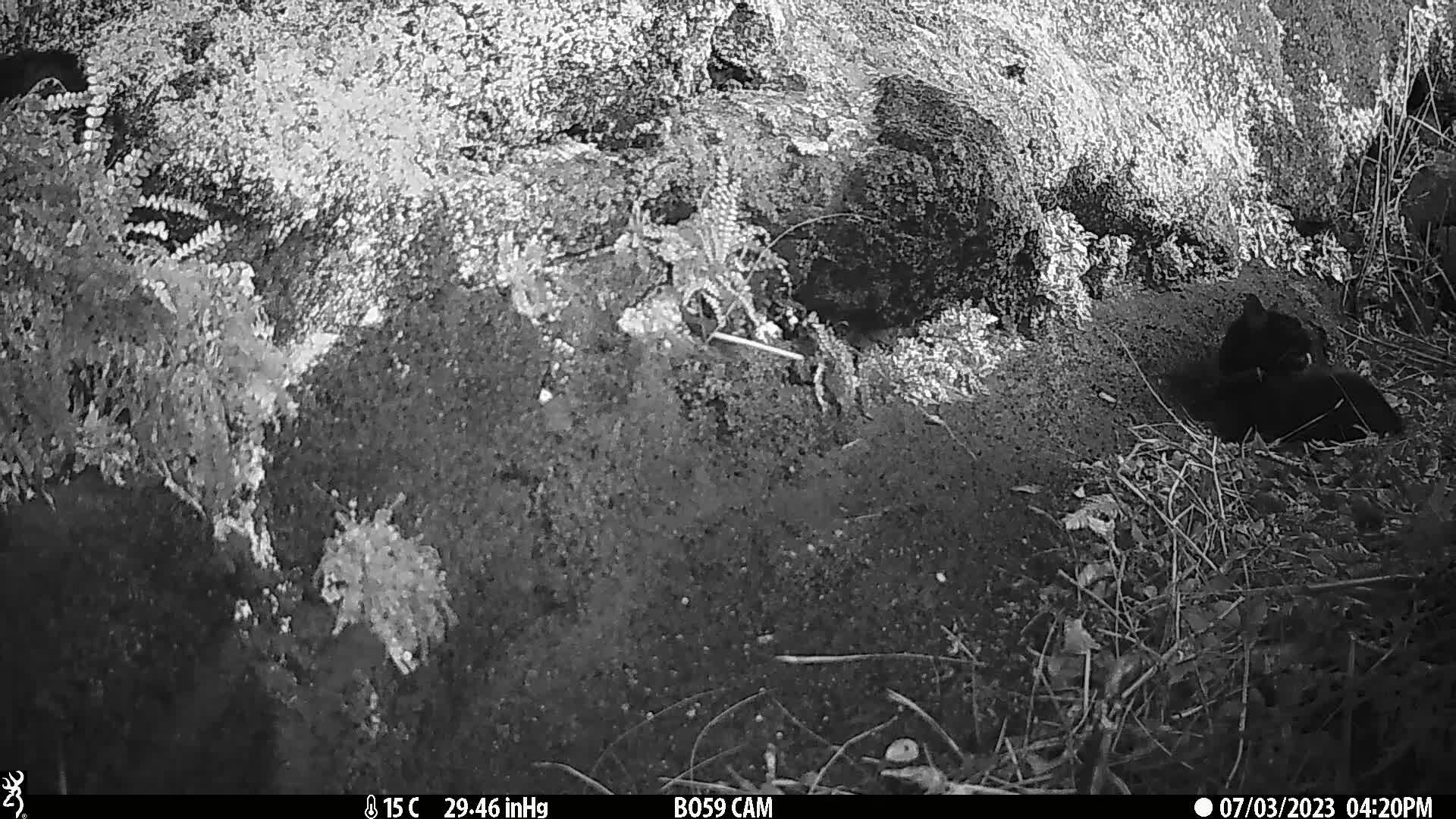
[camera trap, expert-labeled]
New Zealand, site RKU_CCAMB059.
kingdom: Animalia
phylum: Chordata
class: Mammalia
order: Carnivora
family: Felidae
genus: Felis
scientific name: Felis catus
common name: domestic cat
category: cat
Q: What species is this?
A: Cat (domestic cat) (Felis catus).